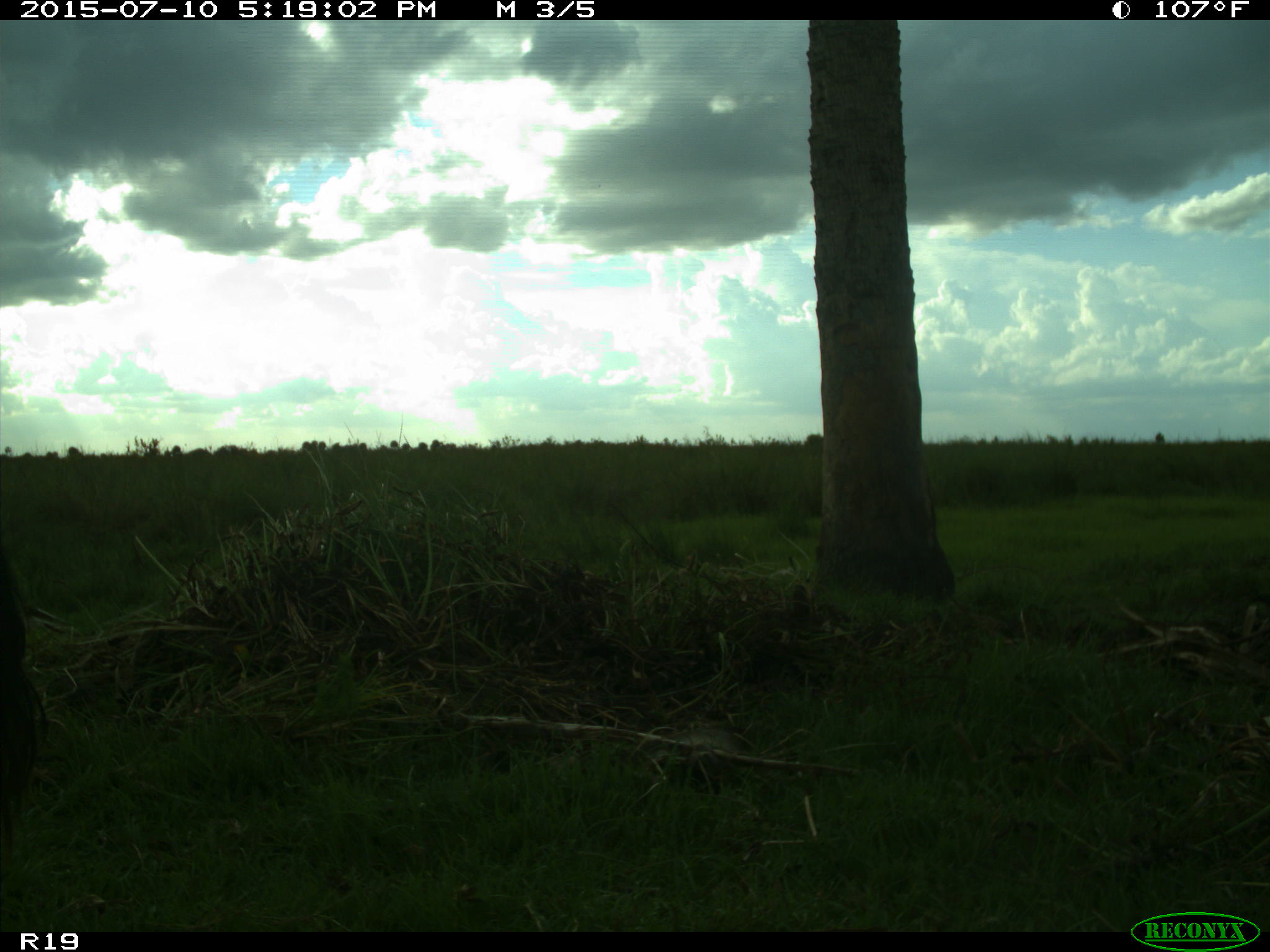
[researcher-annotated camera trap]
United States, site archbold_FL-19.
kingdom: Animalia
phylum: Chordata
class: Mammalia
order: Artiodactyla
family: Bovidae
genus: Bos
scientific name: Bos taurus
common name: domestic cow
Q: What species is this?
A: Bos taurus (domestic cow).